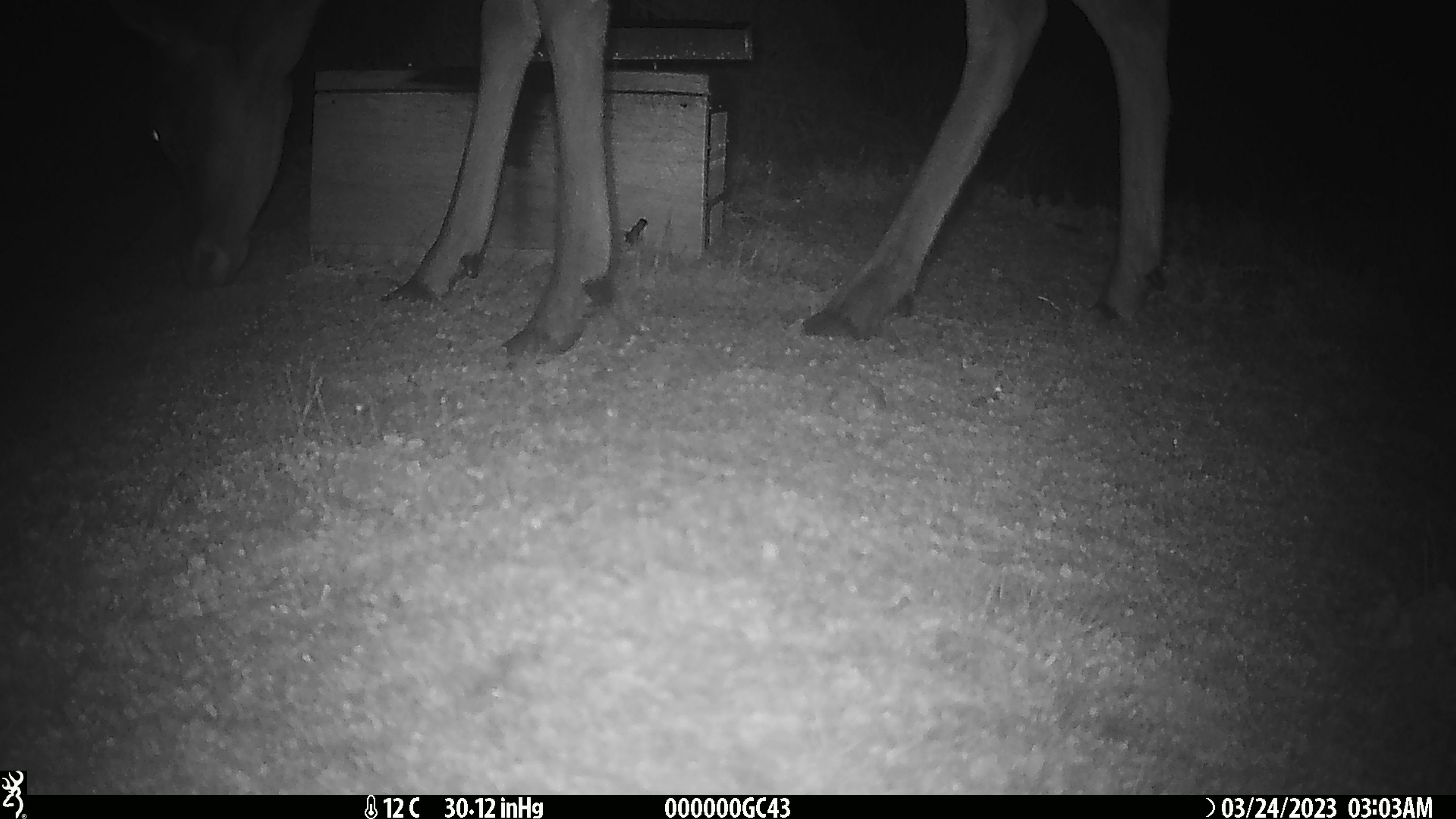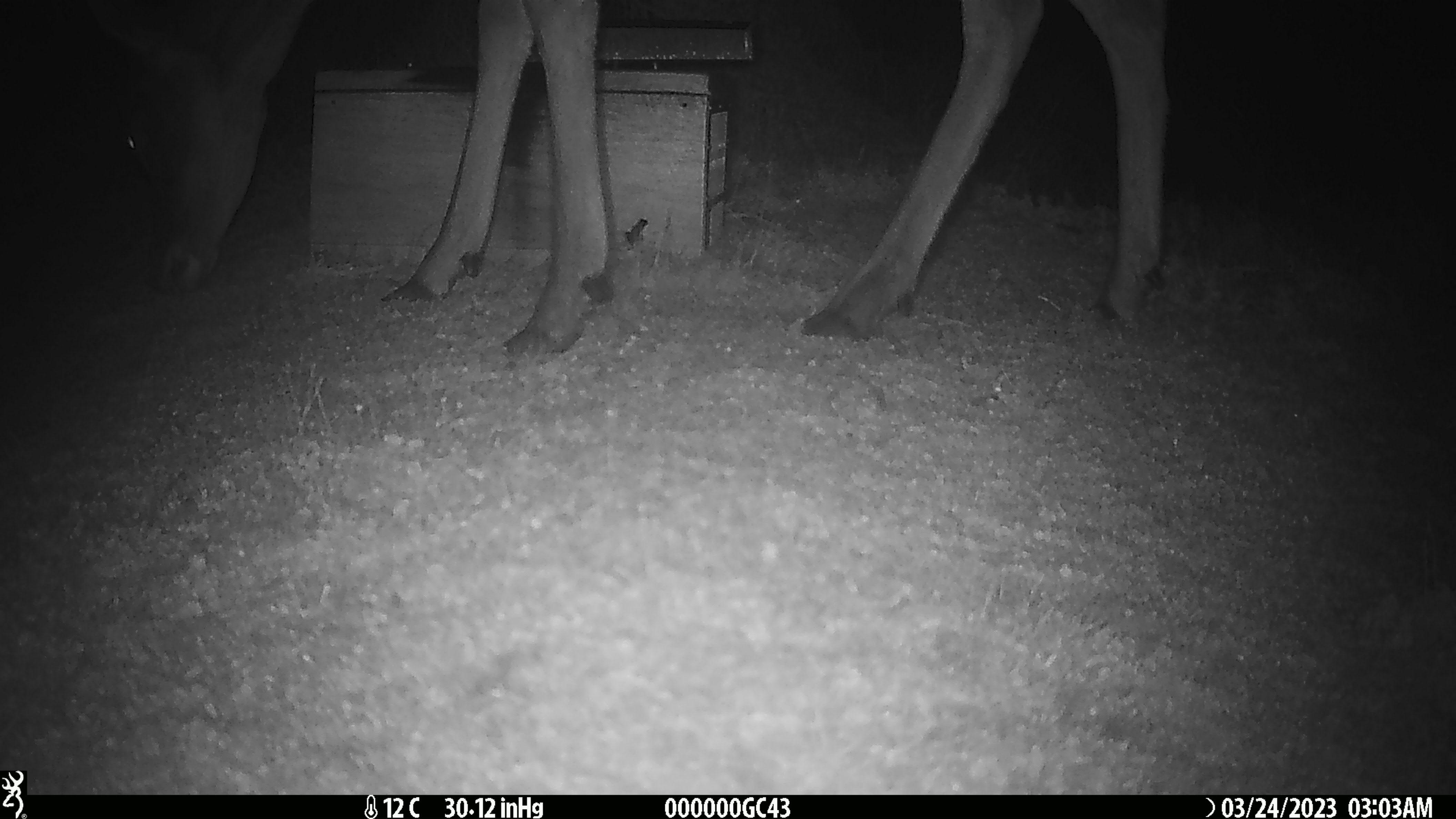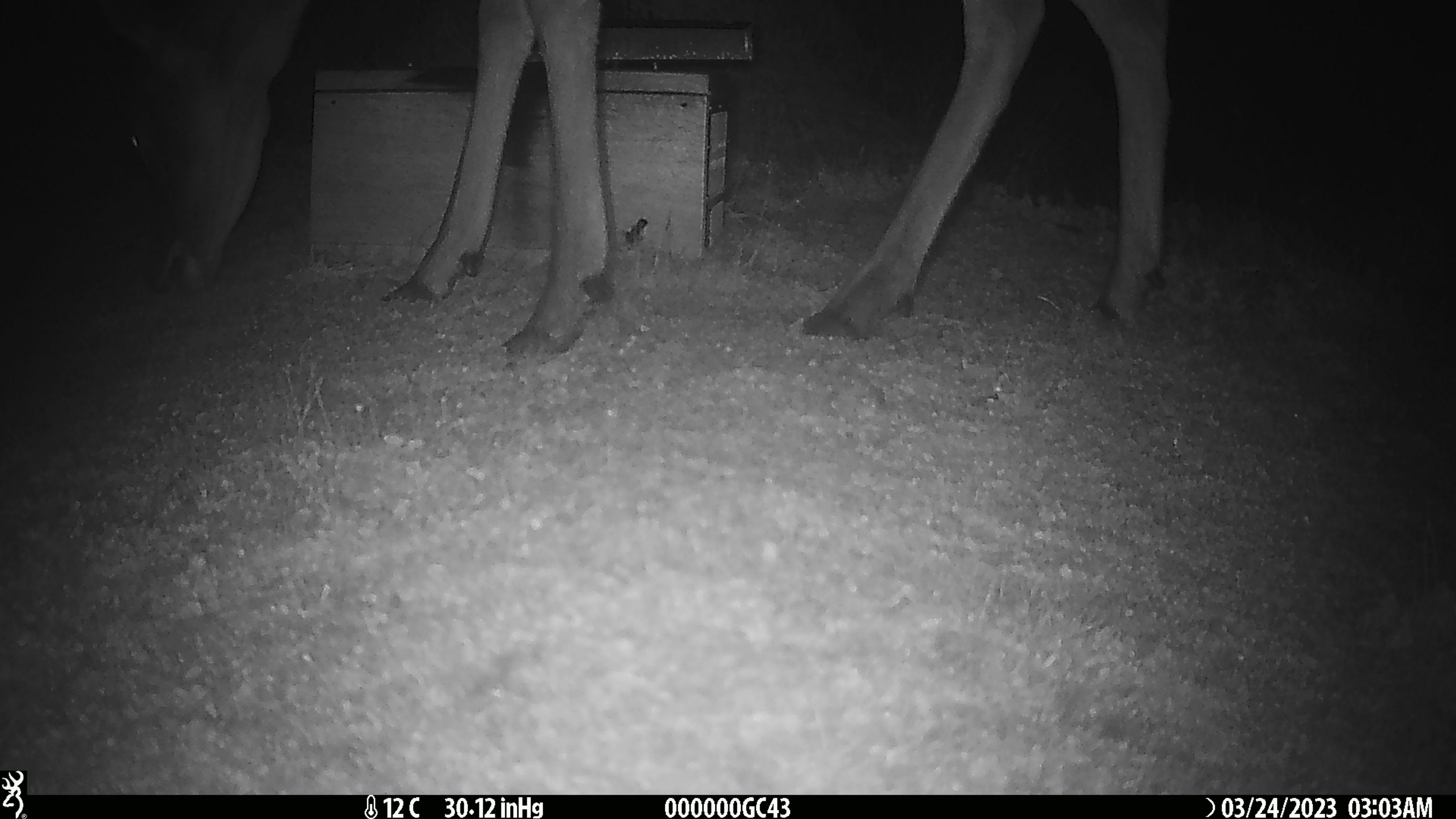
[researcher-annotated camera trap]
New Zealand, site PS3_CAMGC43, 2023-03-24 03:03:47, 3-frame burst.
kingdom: Animalia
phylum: Chordata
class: Mammalia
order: Artiodactyla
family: Cervidae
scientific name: Cervidae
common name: deer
Deer (Cervidae).